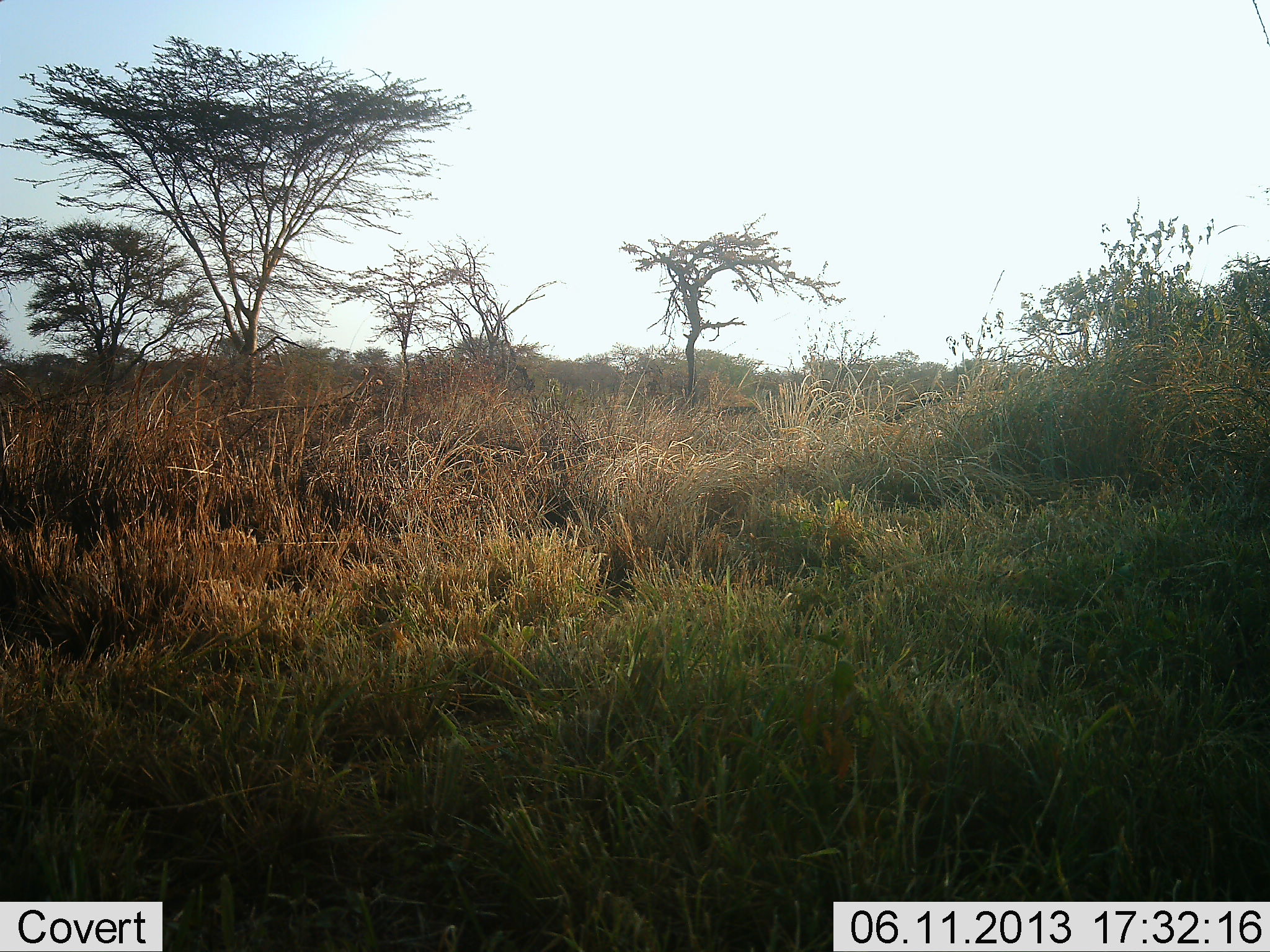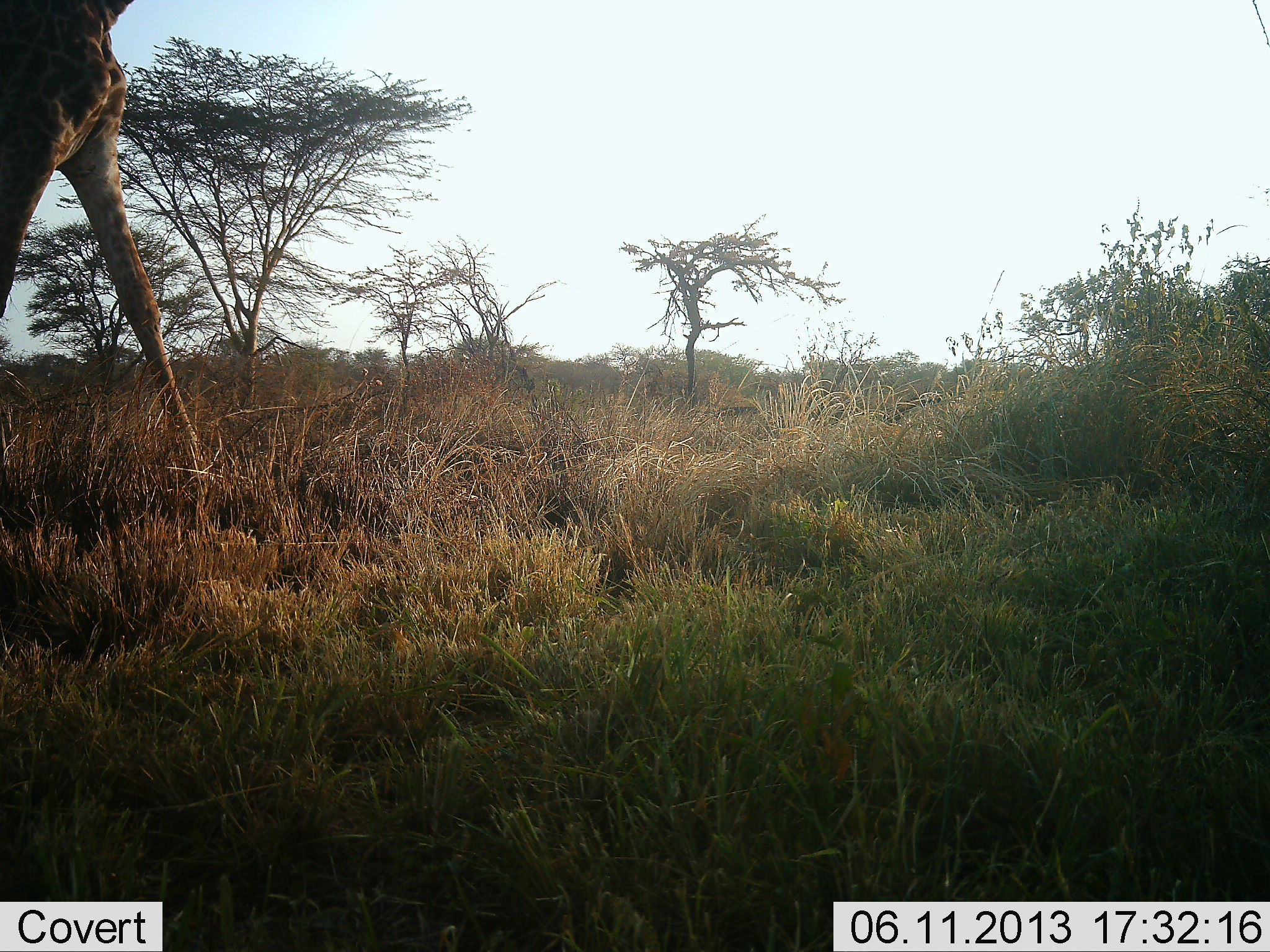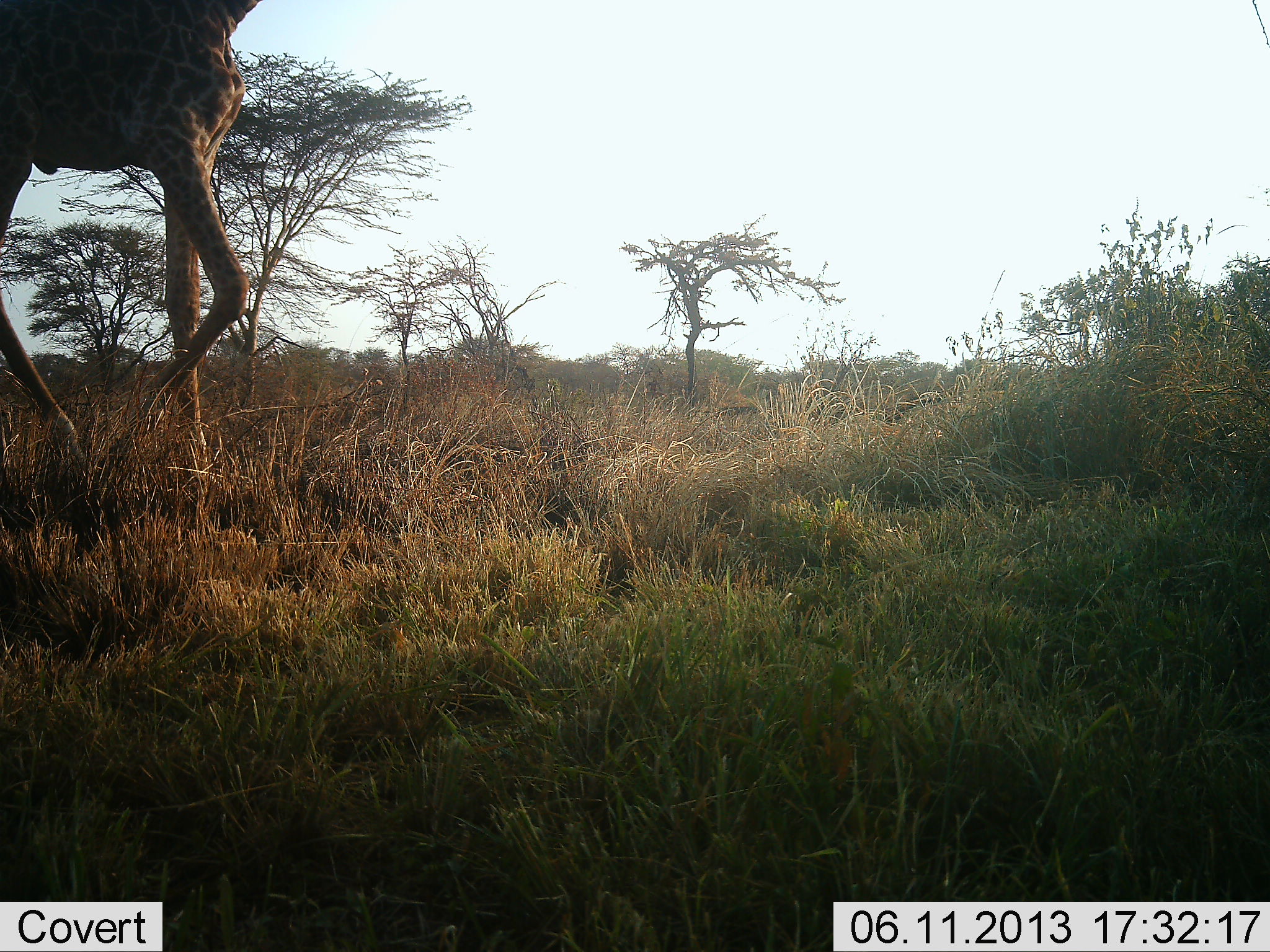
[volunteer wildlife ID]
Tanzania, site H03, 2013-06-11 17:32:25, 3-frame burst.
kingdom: Animalia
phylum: Chordata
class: Mammalia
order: Artiodactyla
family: Giraffidae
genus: Giraffa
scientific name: Giraffa camelopardalis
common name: giraffe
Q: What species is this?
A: Giraffe (Giraffa camelopardalis).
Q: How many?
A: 1.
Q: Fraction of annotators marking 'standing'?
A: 10%.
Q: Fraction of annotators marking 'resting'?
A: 0%.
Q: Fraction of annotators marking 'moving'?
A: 100%.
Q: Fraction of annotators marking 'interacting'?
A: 0%.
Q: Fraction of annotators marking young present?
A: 0%.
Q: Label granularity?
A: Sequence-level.